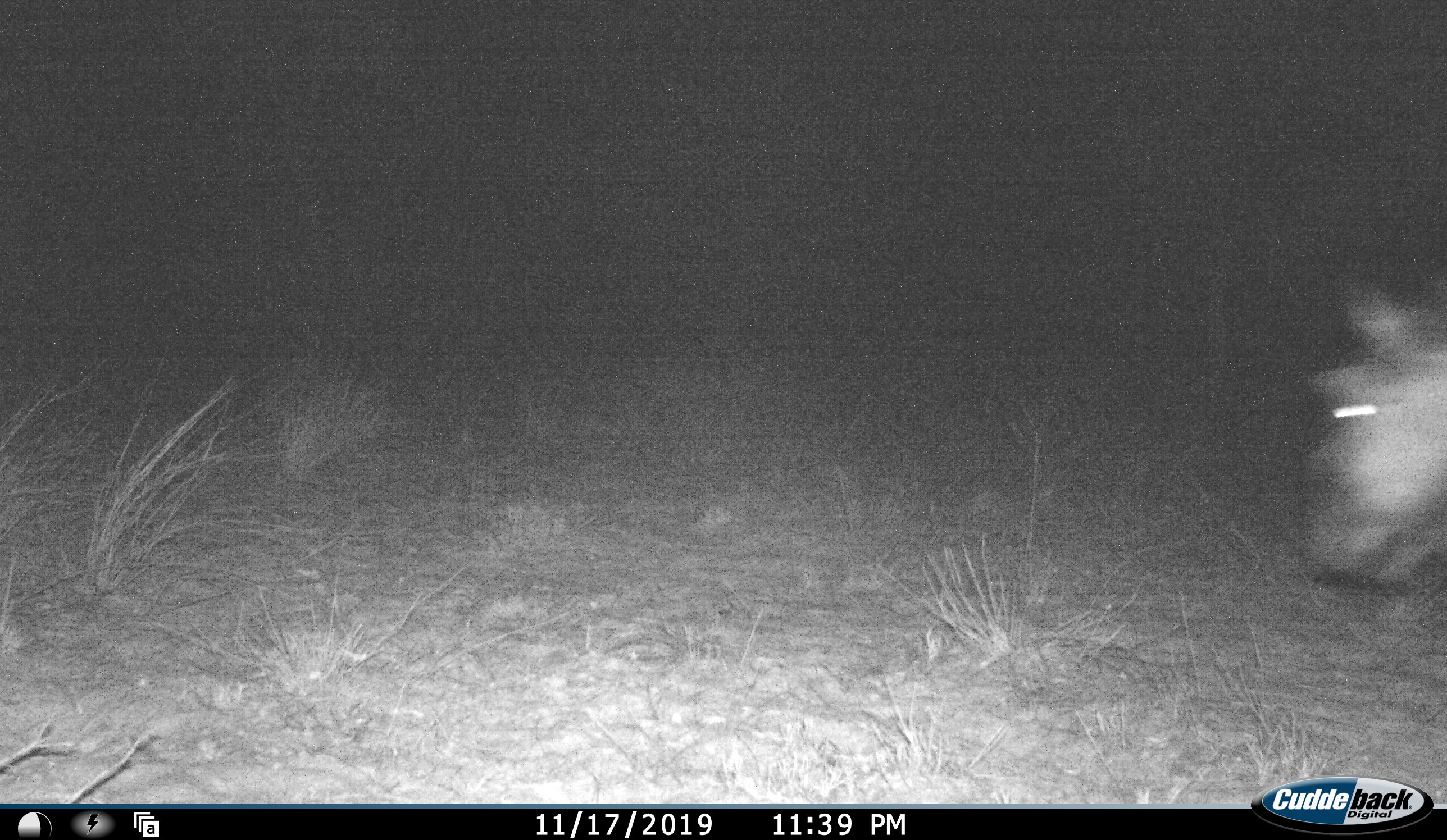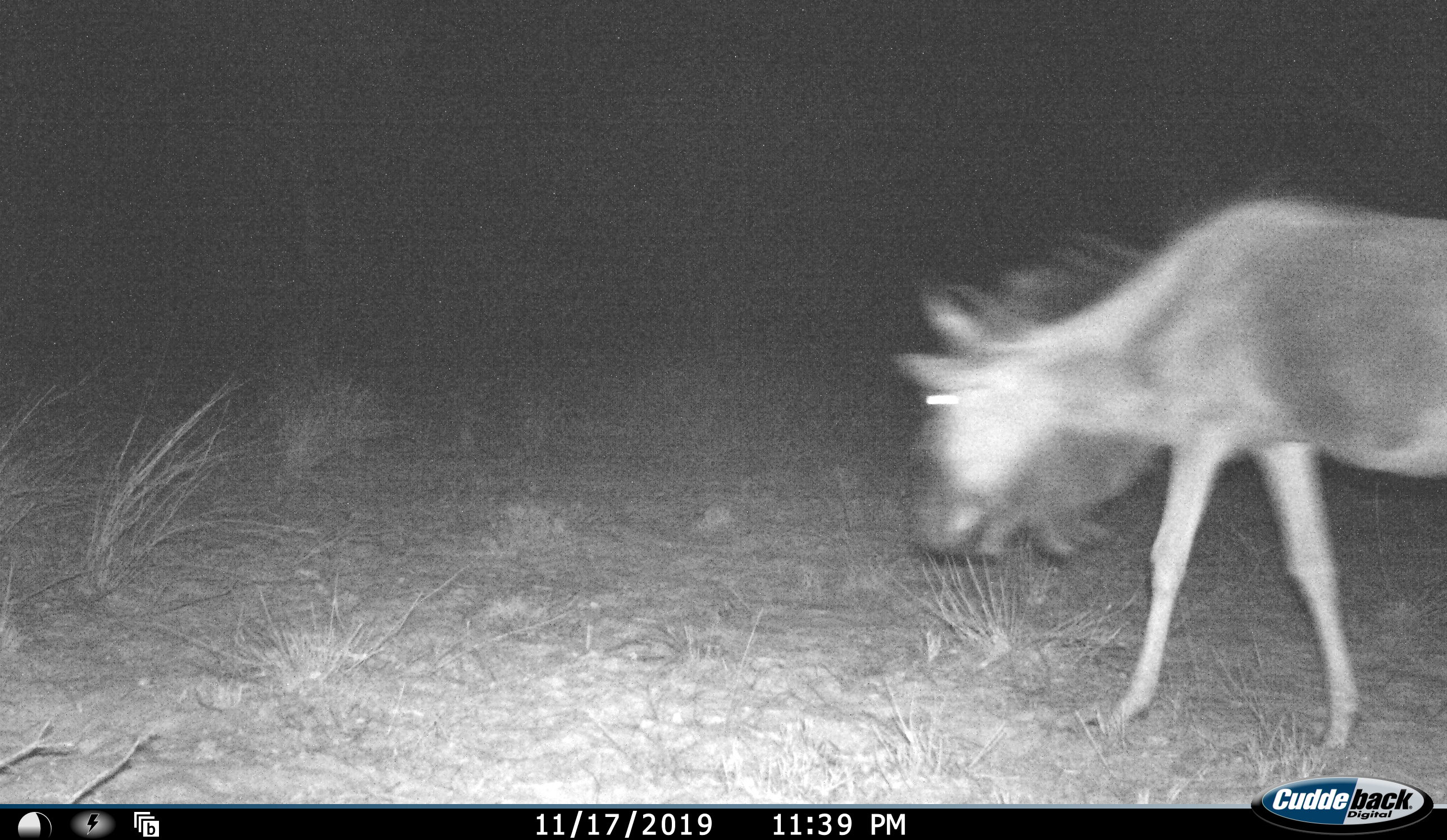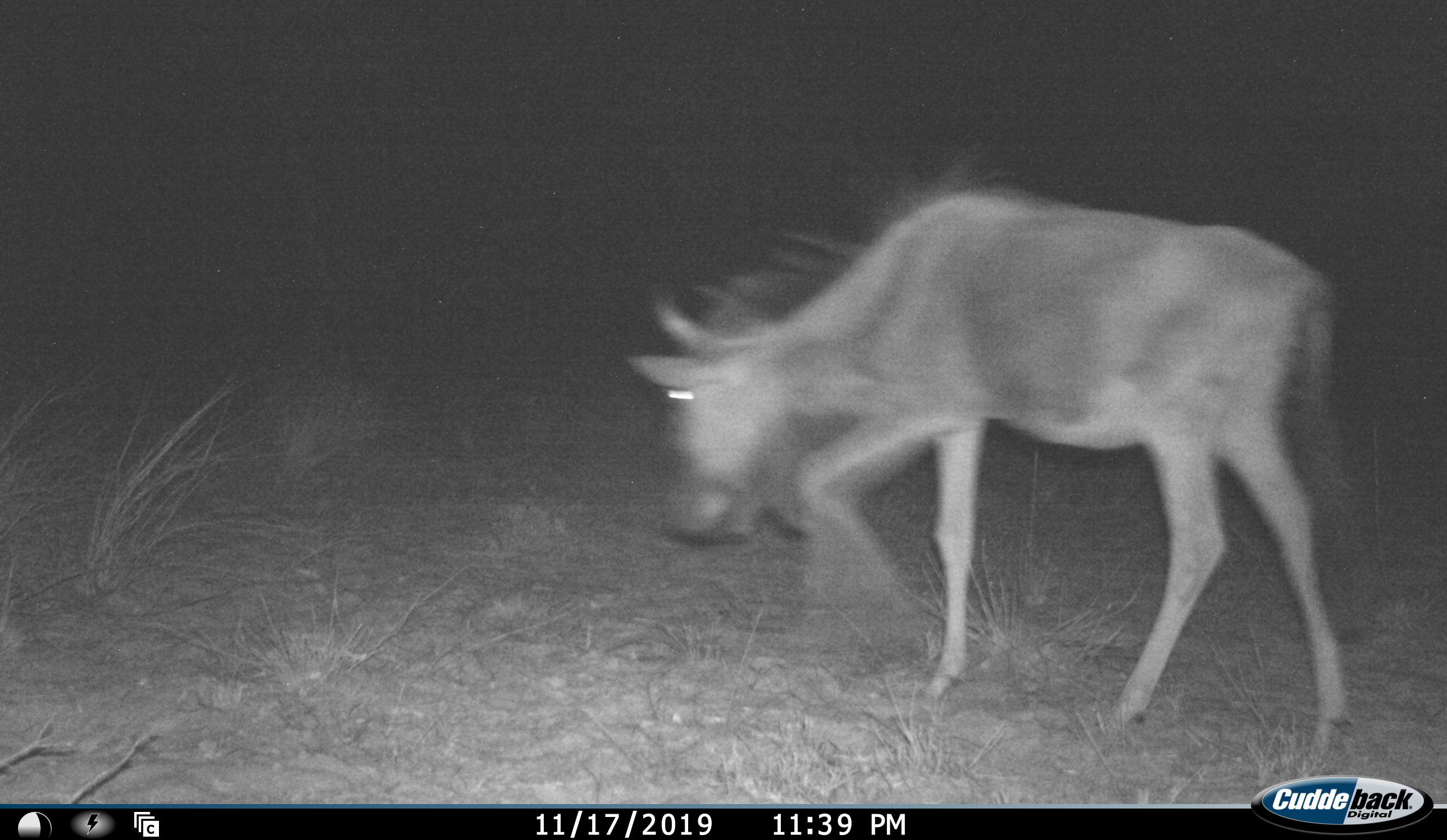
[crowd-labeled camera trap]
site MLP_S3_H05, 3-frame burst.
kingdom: Animalia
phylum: Chordata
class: Mammalia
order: Artiodactyla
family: Bovidae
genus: Connochaetes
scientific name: Connochaetes taurinus taurinus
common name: blue wildebeest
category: wildebeestblue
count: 1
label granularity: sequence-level